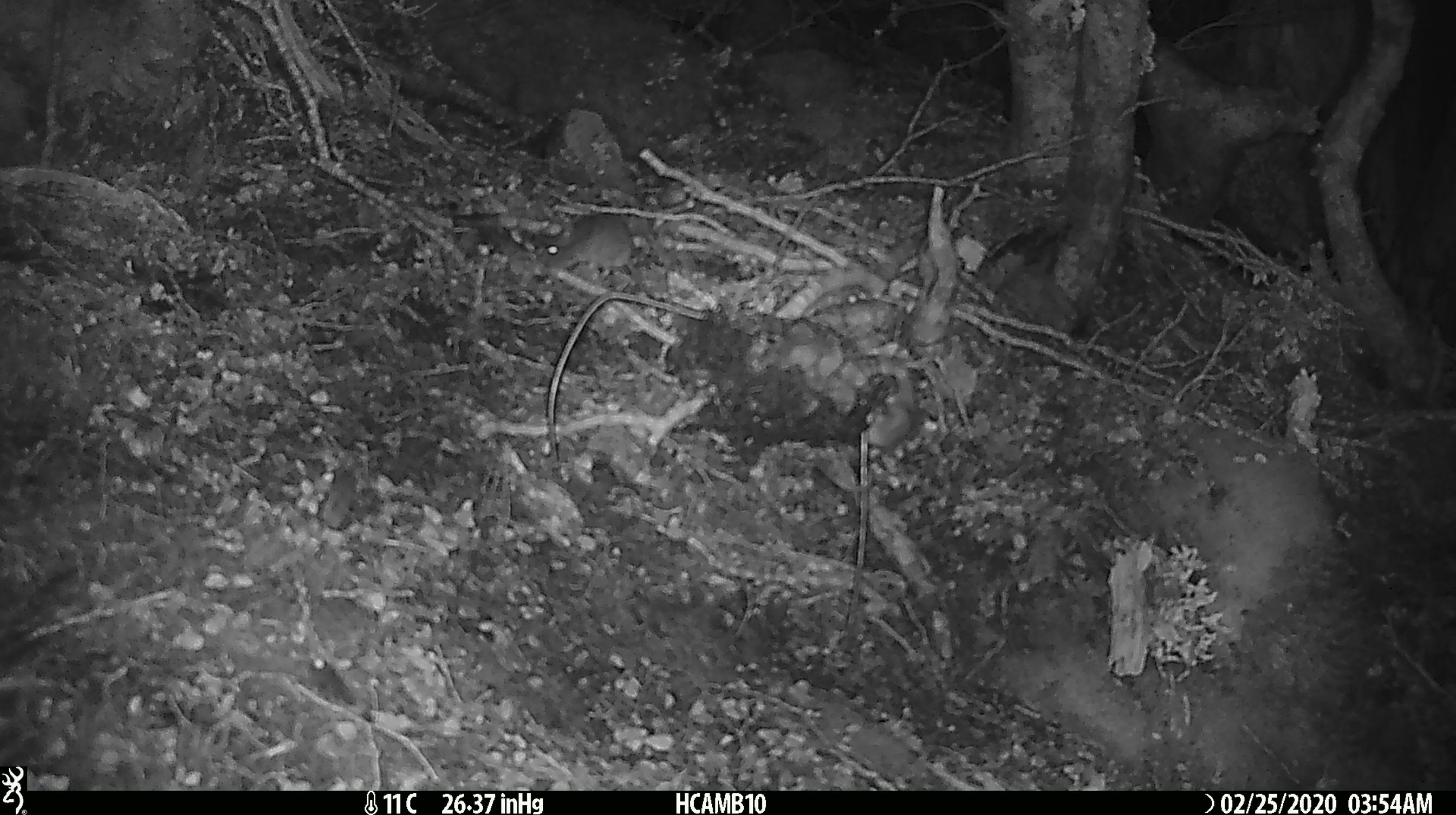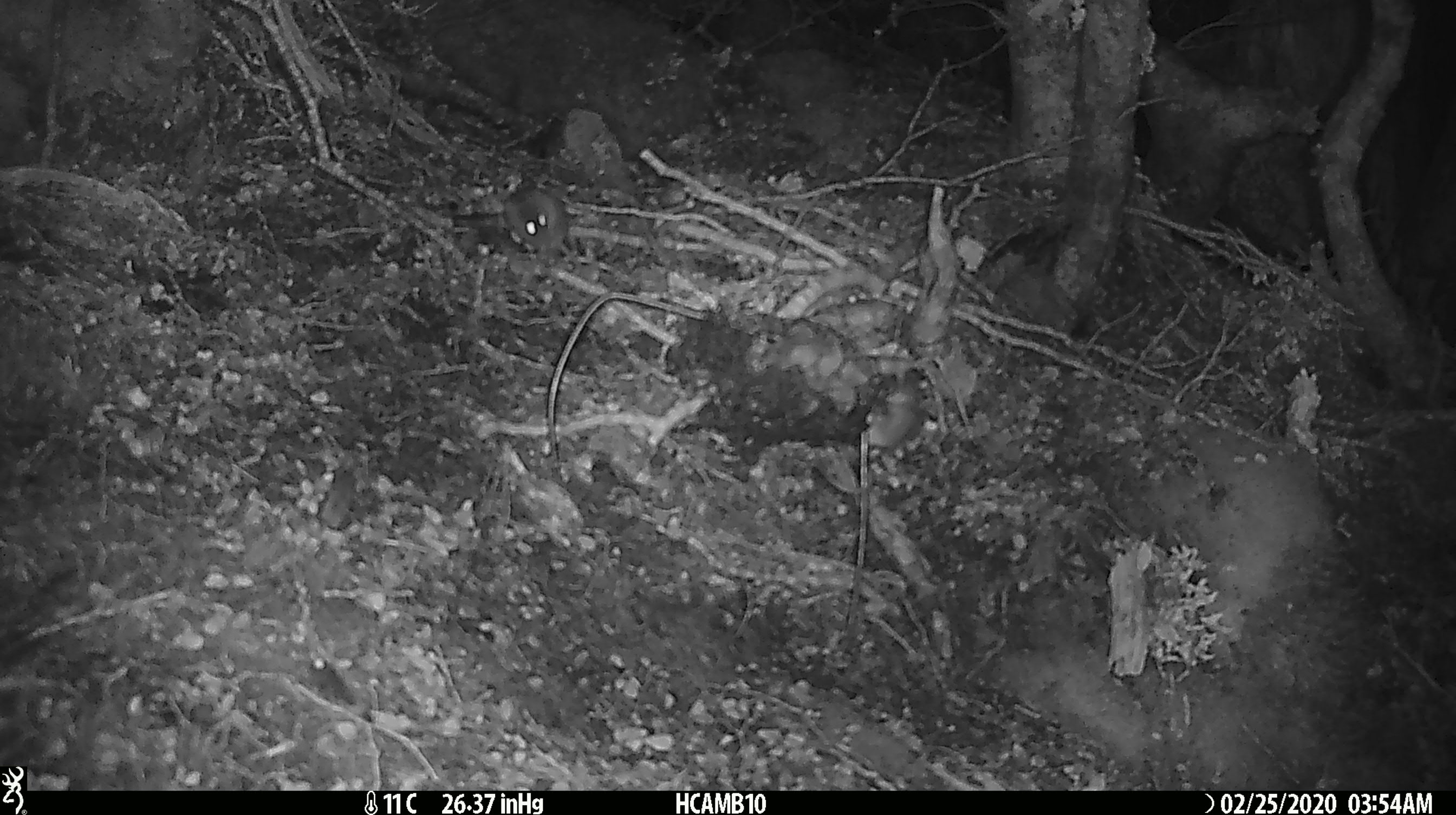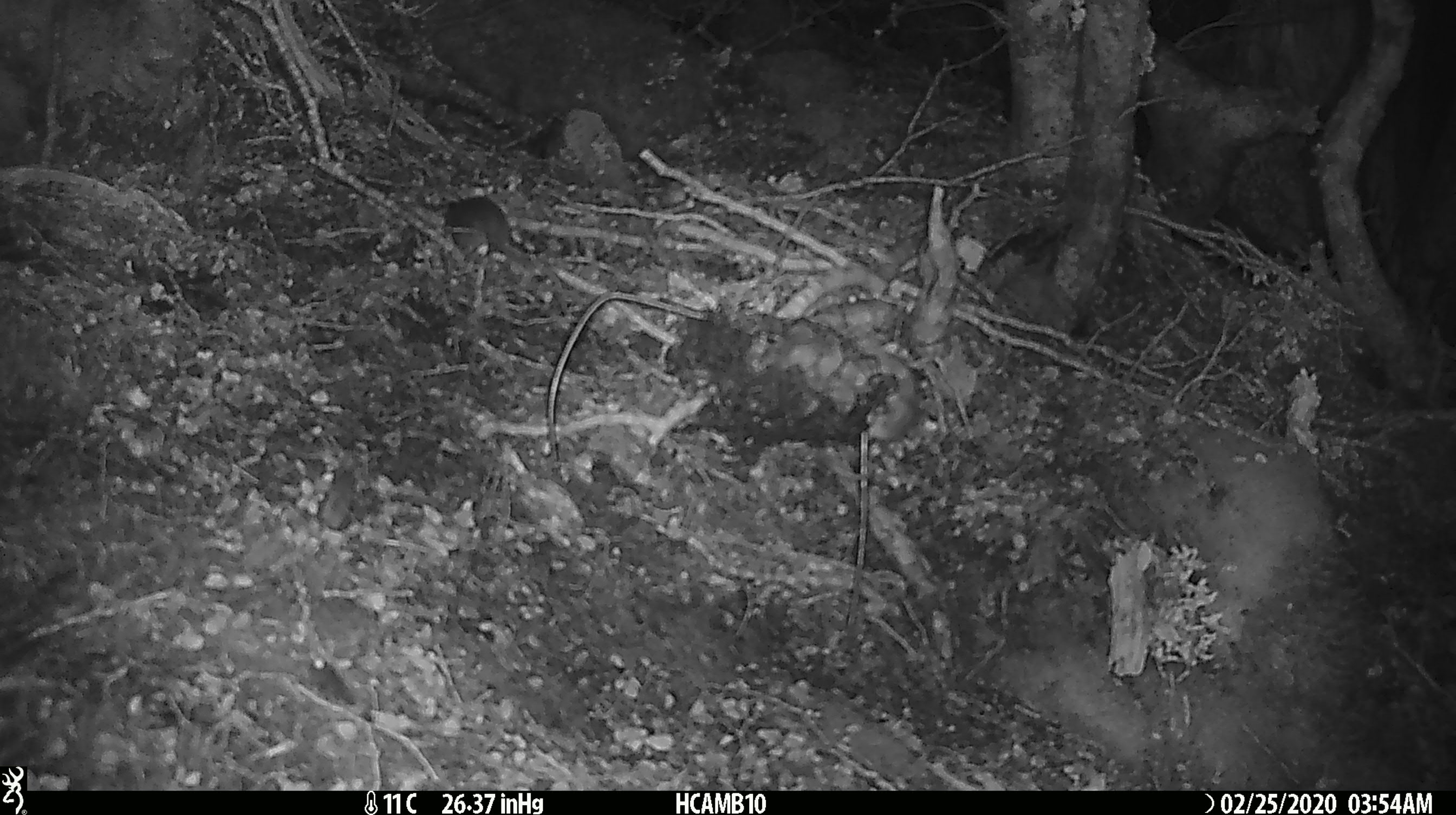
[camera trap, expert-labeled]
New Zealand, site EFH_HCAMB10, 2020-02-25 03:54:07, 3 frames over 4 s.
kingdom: Animalia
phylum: Chordata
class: Mammalia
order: Rodentia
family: Muridae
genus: Mus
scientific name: Mus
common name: mouse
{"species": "mouse (Mus)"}